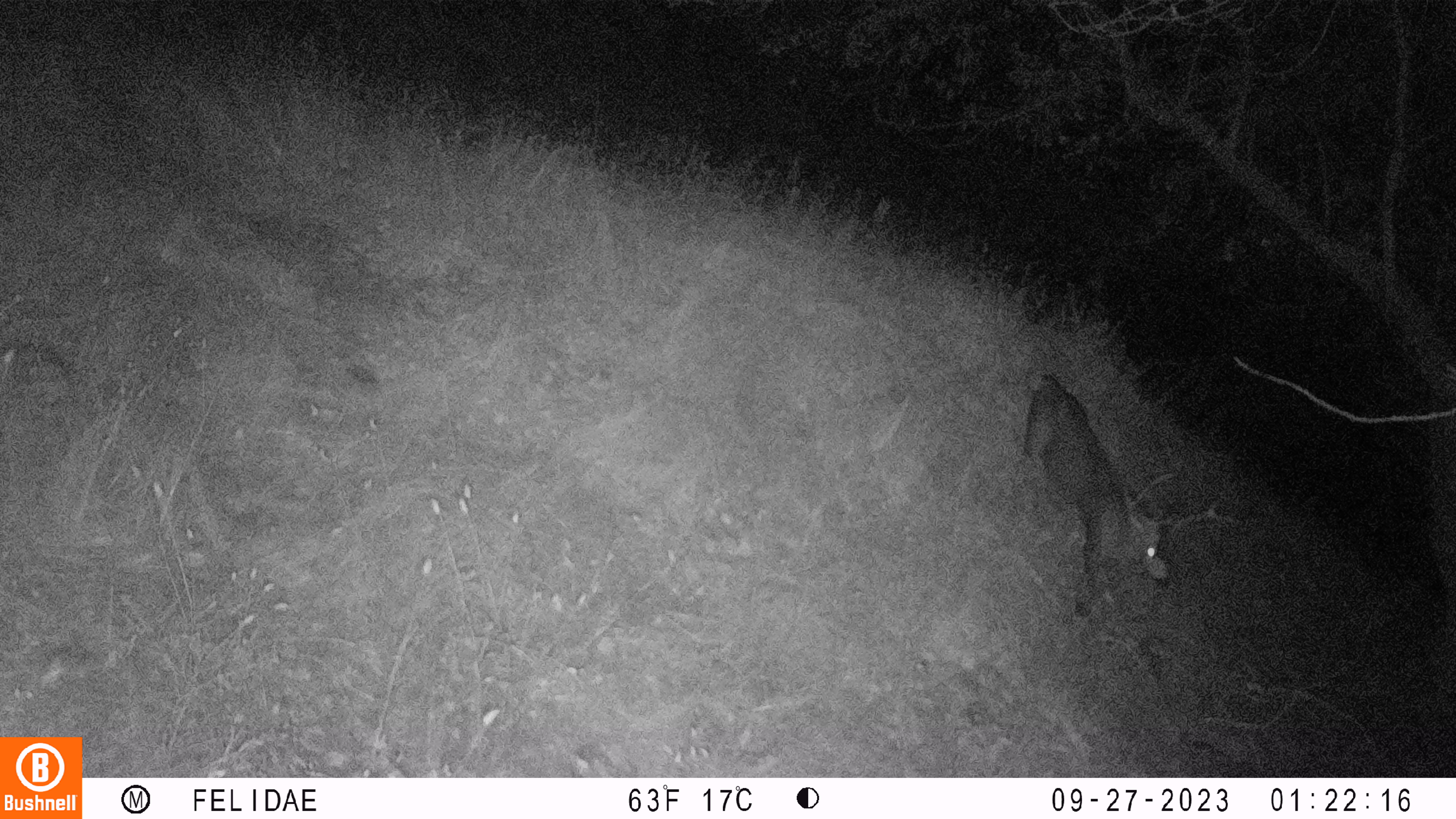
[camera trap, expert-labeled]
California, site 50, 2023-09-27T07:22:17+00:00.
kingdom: Animalia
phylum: Chordata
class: Mammalia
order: Artiodactyla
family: Cervidae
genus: Odocoileus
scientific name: Odocoileus hemionus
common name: mule deer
Mule deer (Odocoileus hemionus).